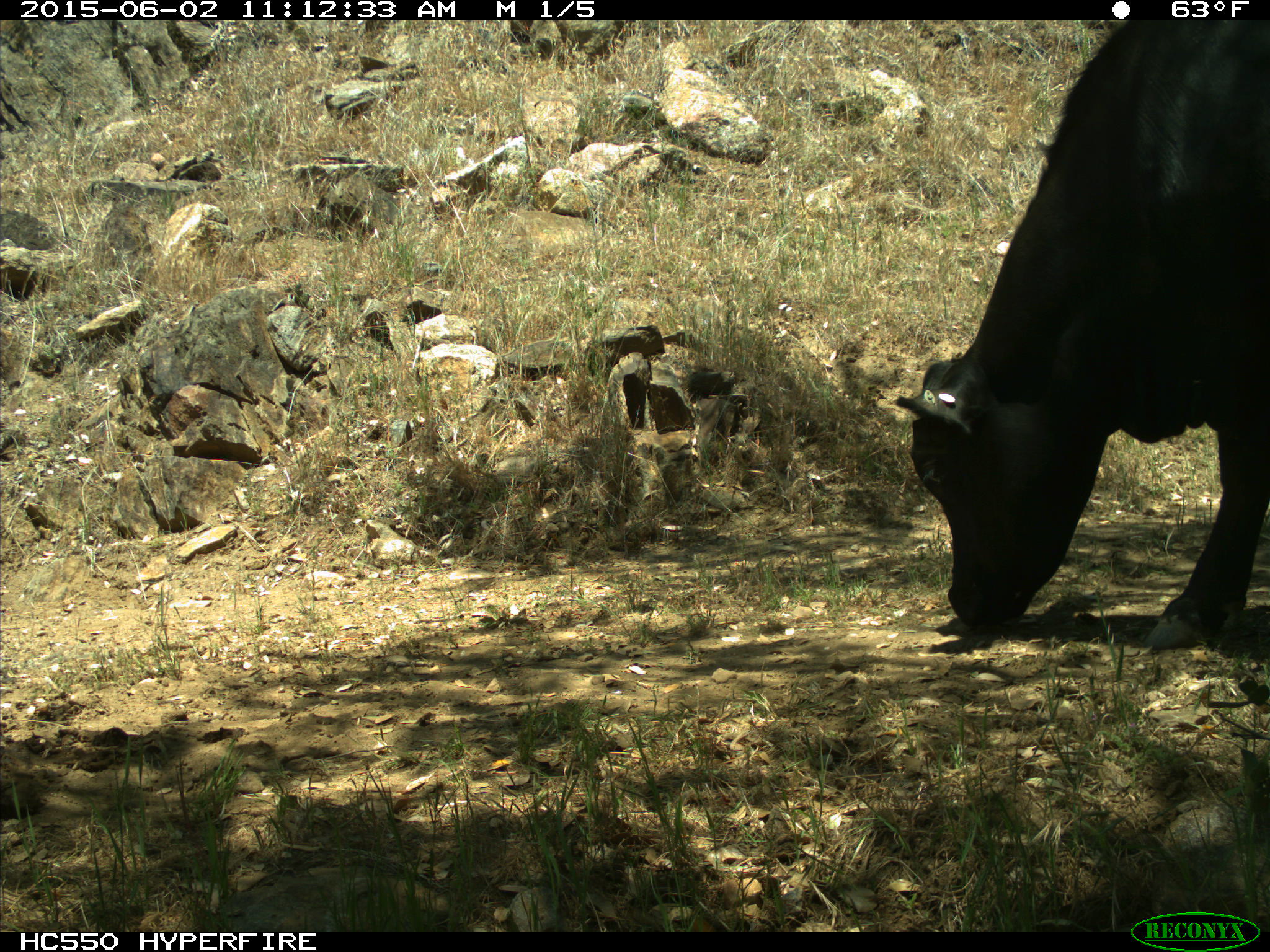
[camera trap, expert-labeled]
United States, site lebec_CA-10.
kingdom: Animalia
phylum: Chordata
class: Mammalia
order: Artiodactyla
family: Bovidae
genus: Bos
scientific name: Bos taurus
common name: domestic cow